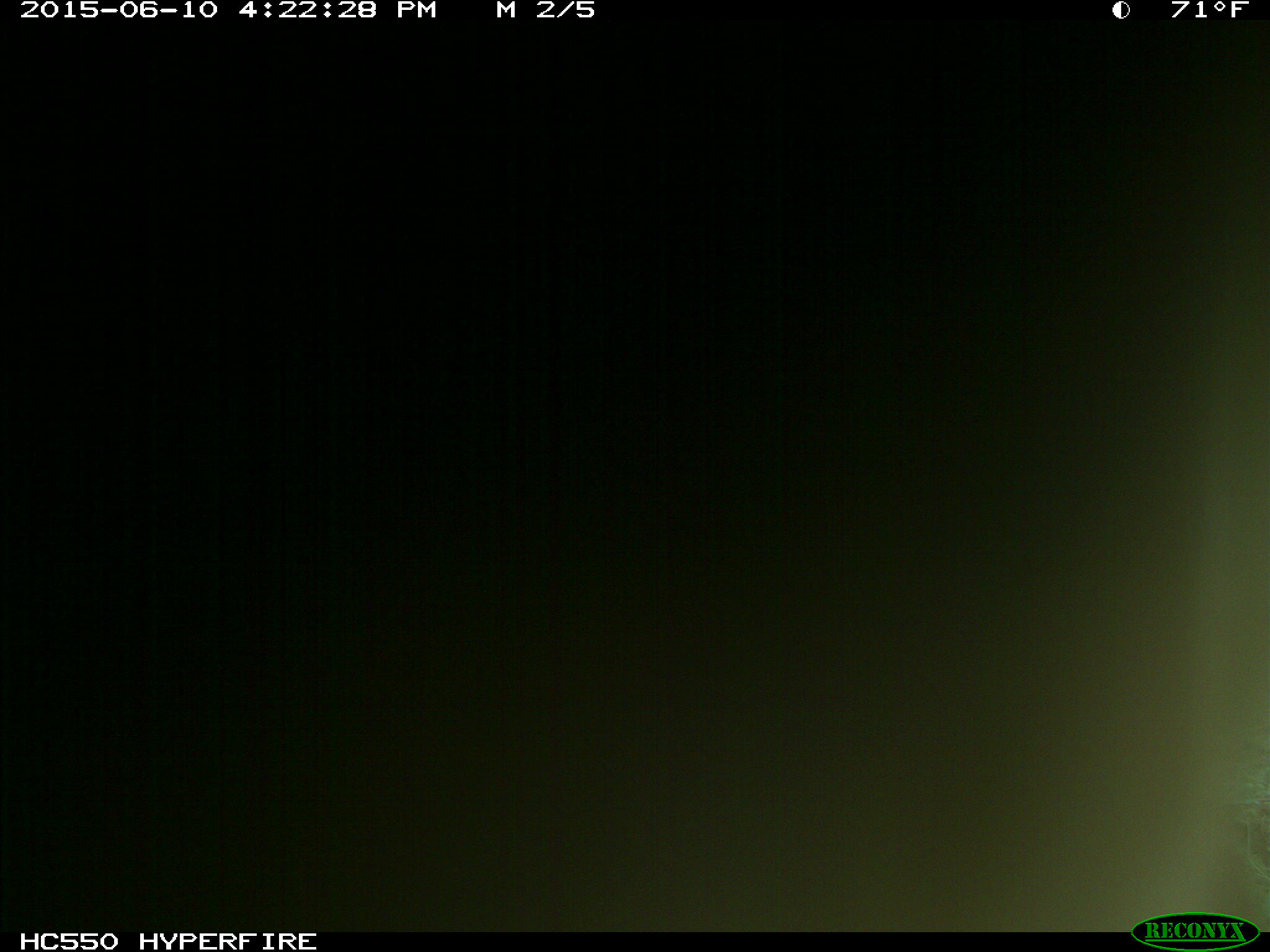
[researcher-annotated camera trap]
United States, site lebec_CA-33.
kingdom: Animalia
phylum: Chordata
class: Mammalia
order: Carnivora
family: Ursidae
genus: Ursus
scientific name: Ursus americanus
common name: american black bear